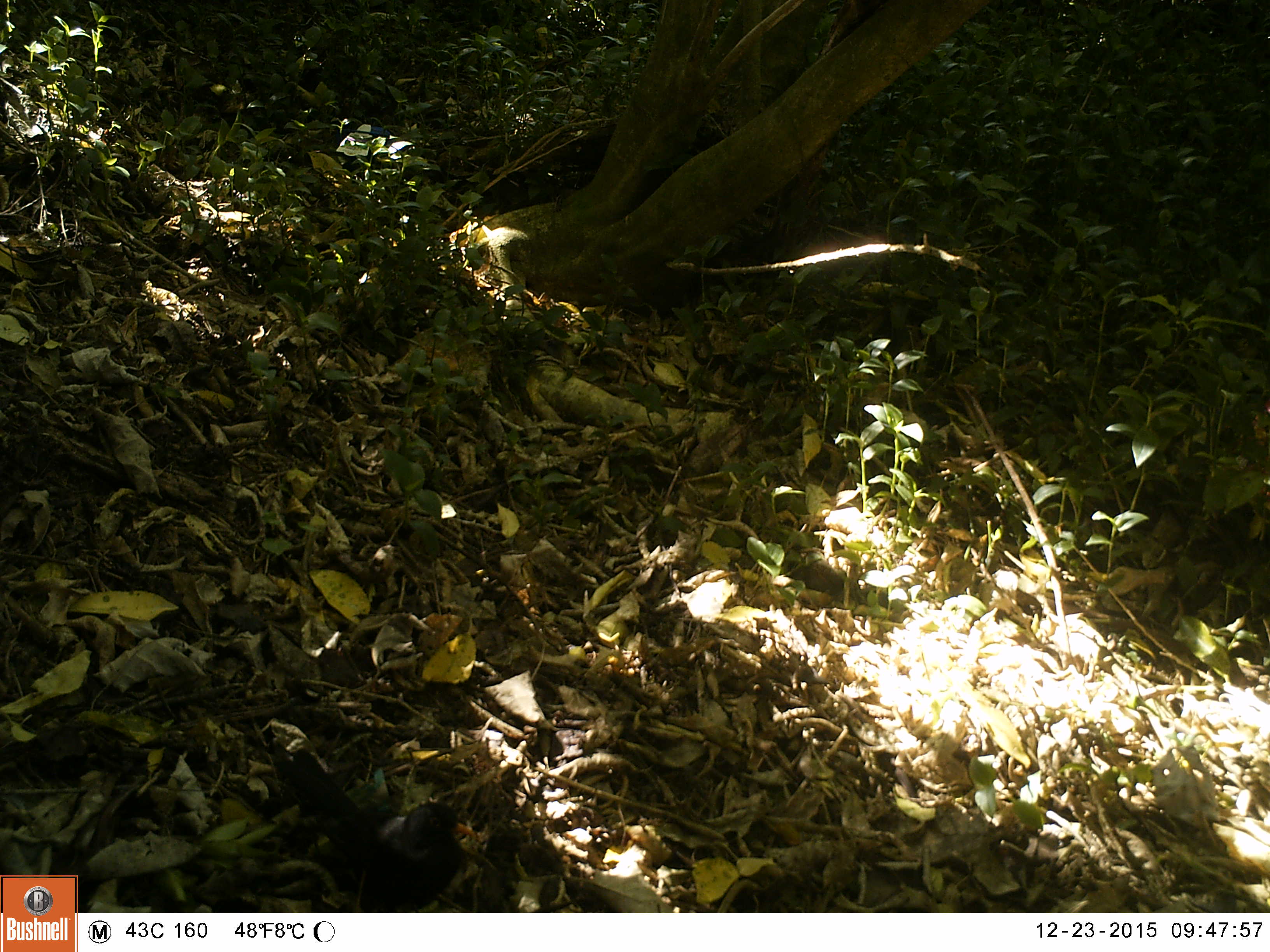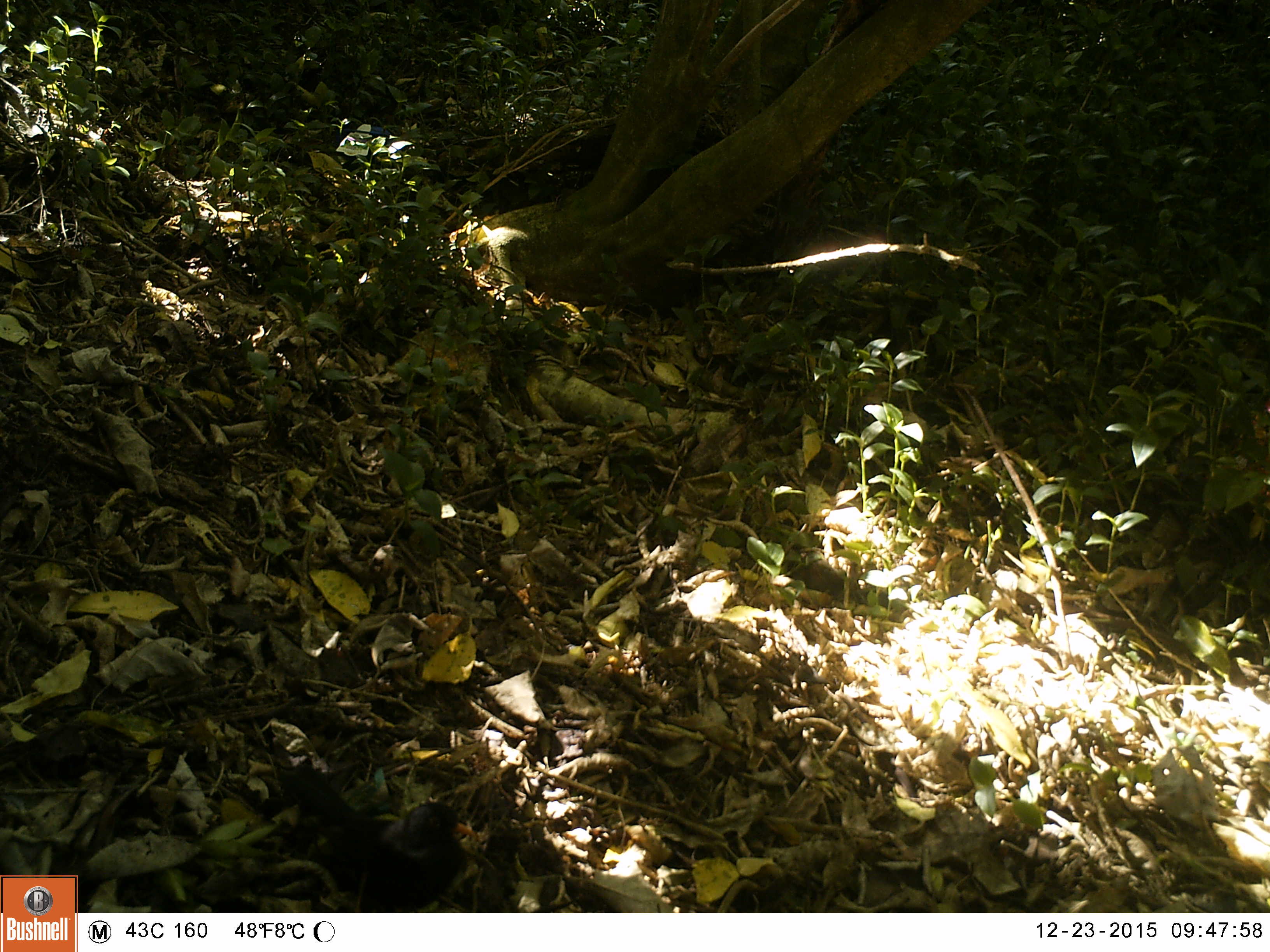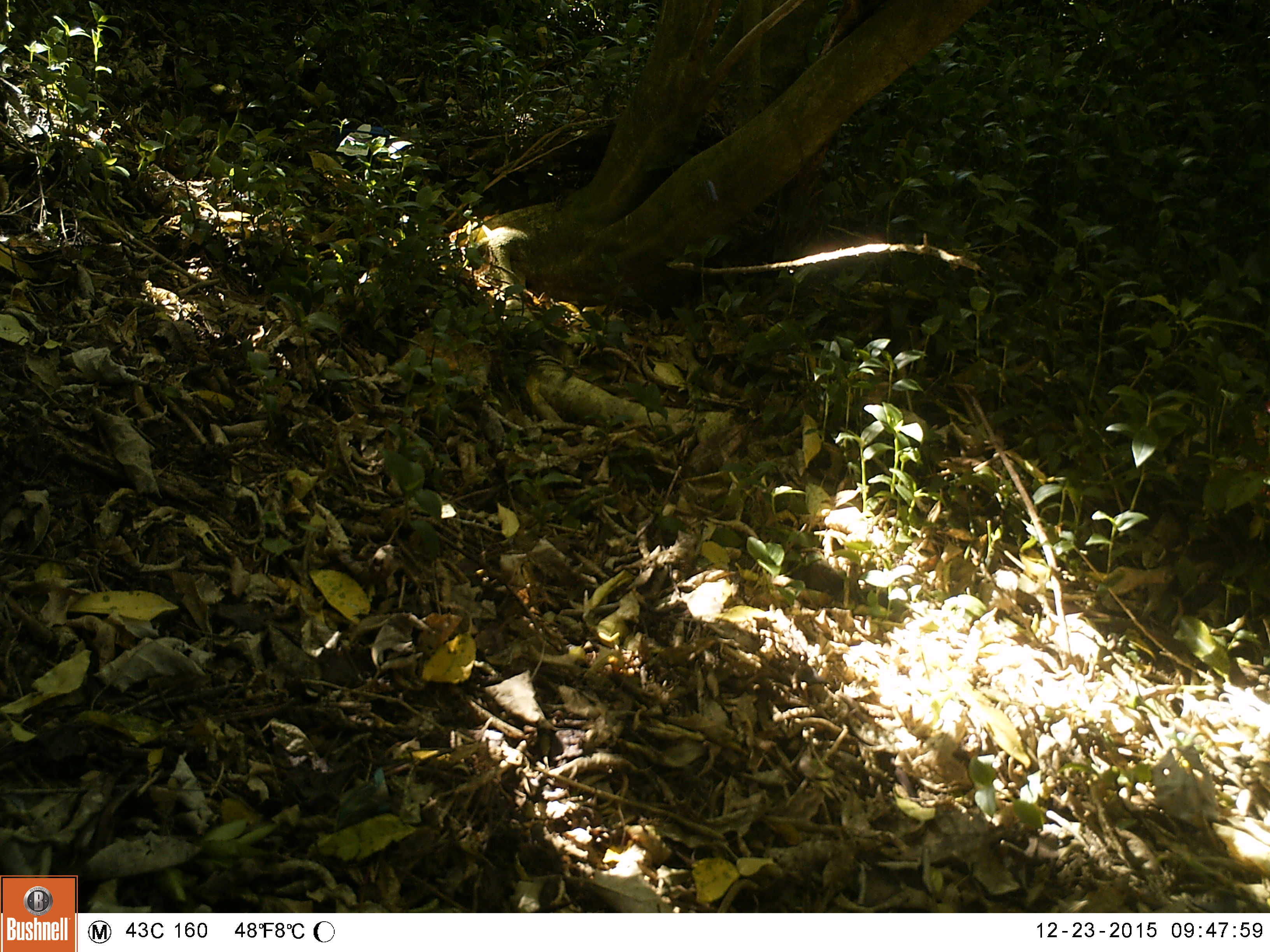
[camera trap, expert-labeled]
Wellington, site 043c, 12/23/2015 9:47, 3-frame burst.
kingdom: Animalia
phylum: Chordata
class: Aves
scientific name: Aves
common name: bird